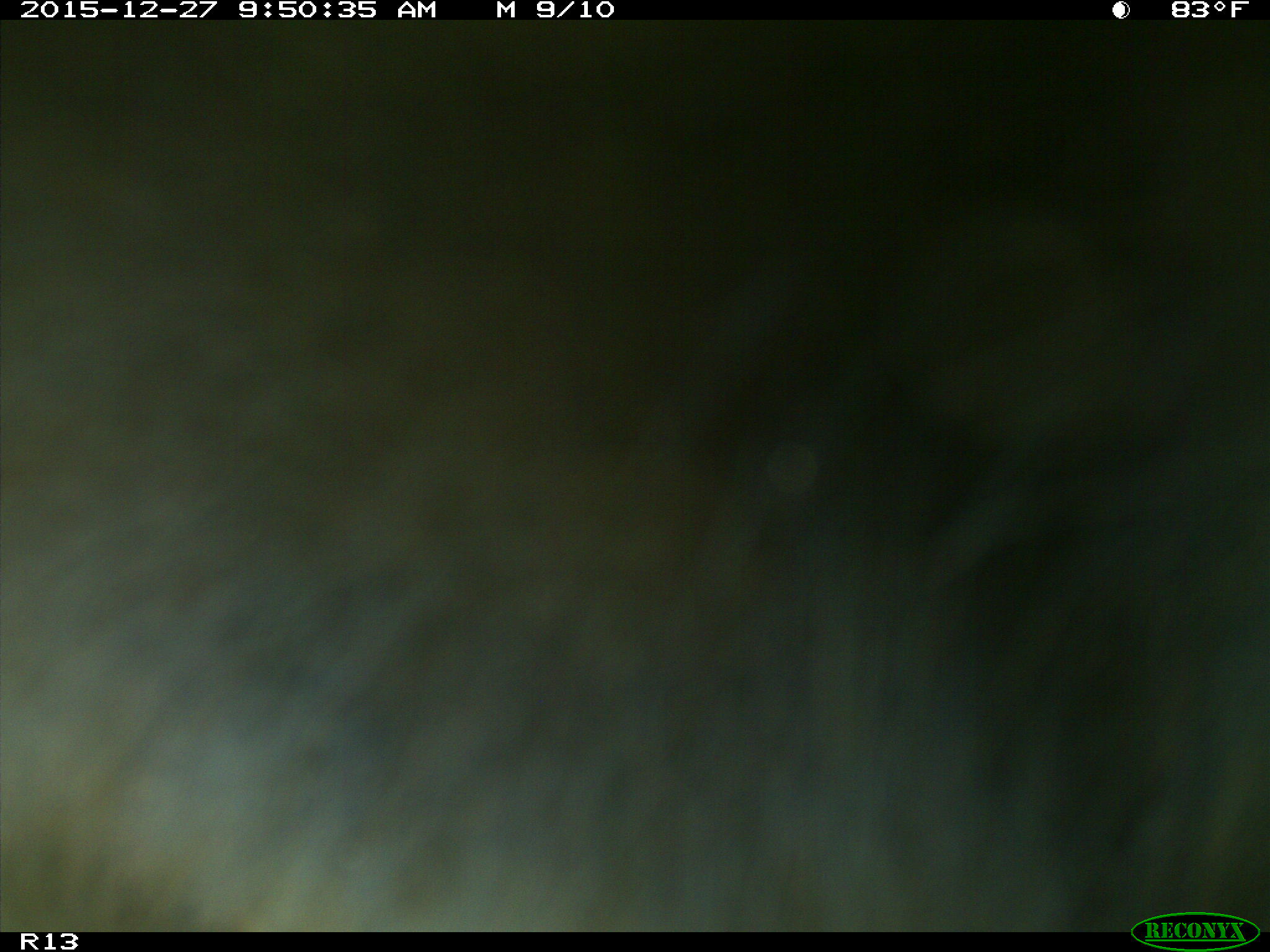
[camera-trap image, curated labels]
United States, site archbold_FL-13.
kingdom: Animalia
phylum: Chordata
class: Mammalia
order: Artiodactyla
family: Bovidae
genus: Bos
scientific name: Bos taurus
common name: domestic cow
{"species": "Bos taurus (domestic cow)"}